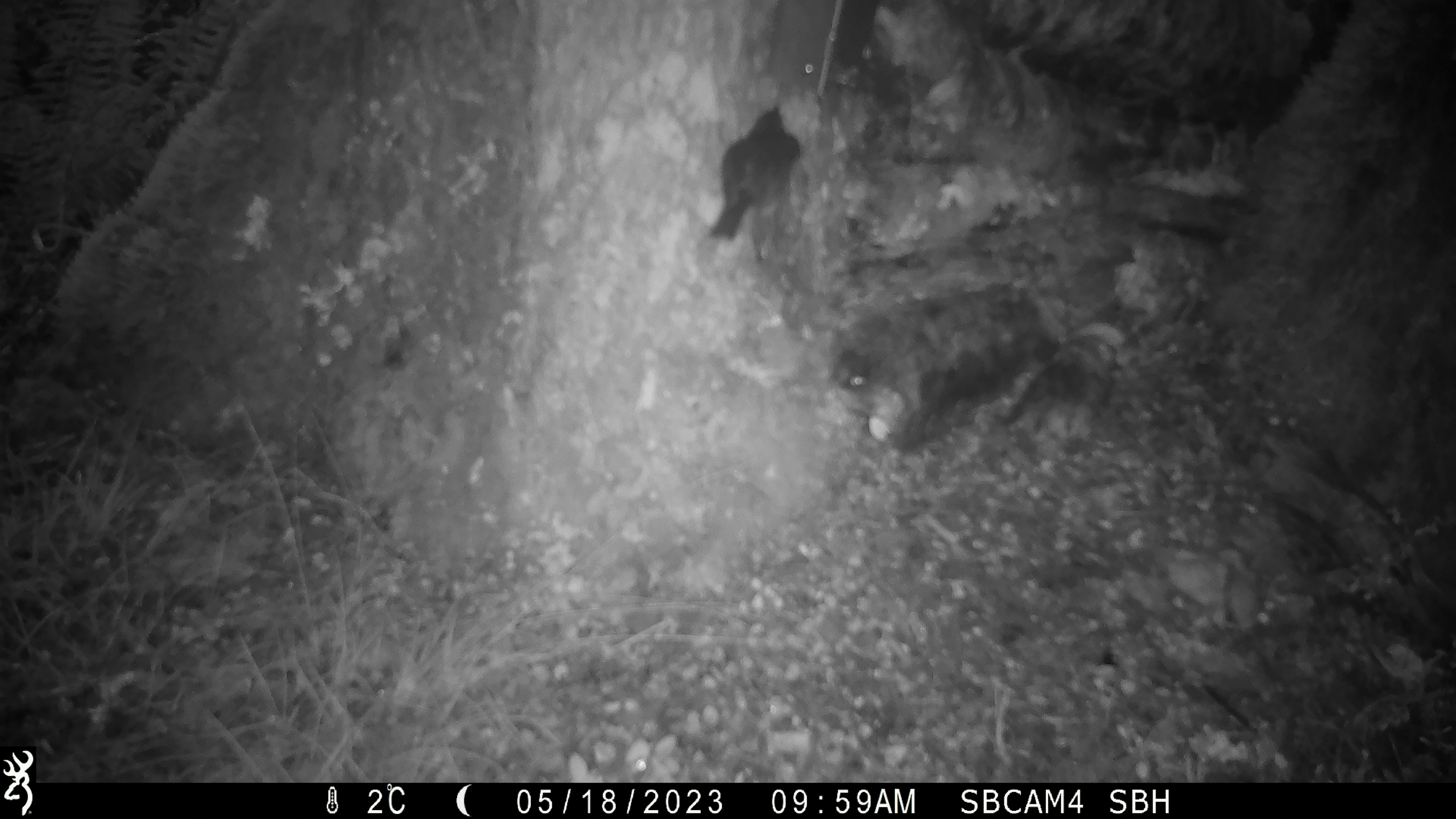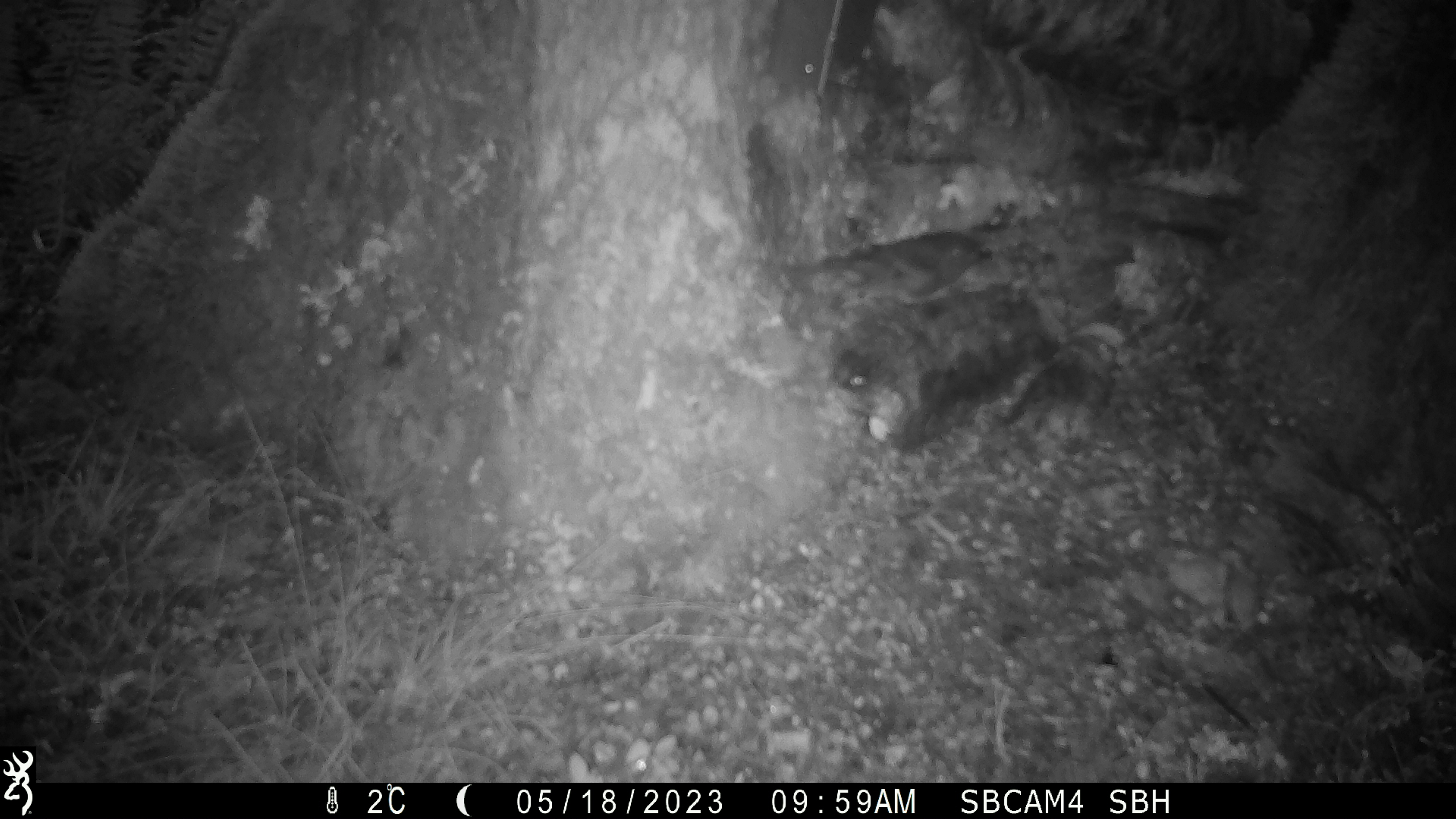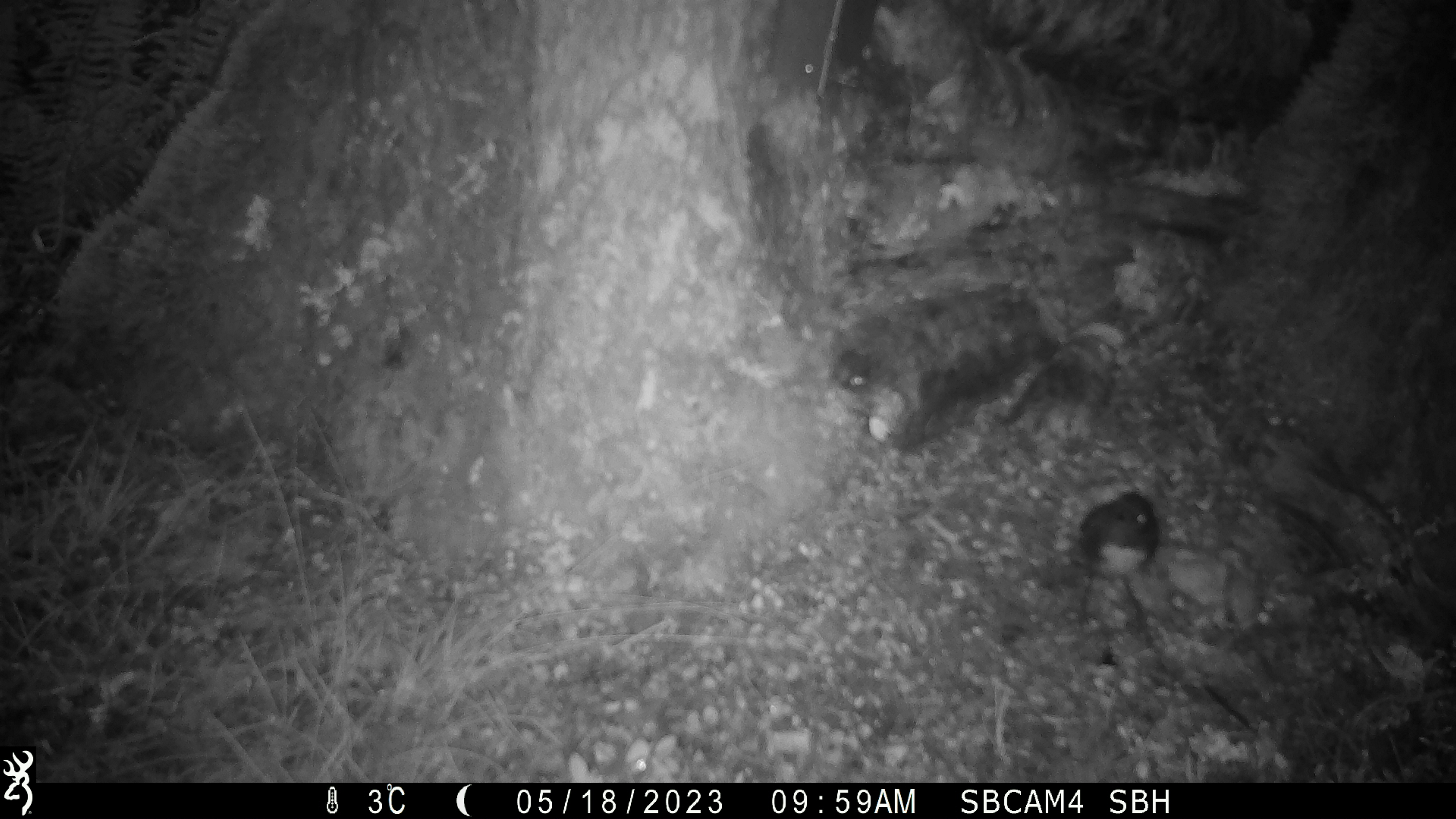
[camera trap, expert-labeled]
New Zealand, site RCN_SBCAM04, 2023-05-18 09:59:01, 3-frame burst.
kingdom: Animalia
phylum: Chordata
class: Aves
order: Passeriformes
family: Petroicidae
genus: Petroica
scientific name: Petroica australis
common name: new zealand robin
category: robin